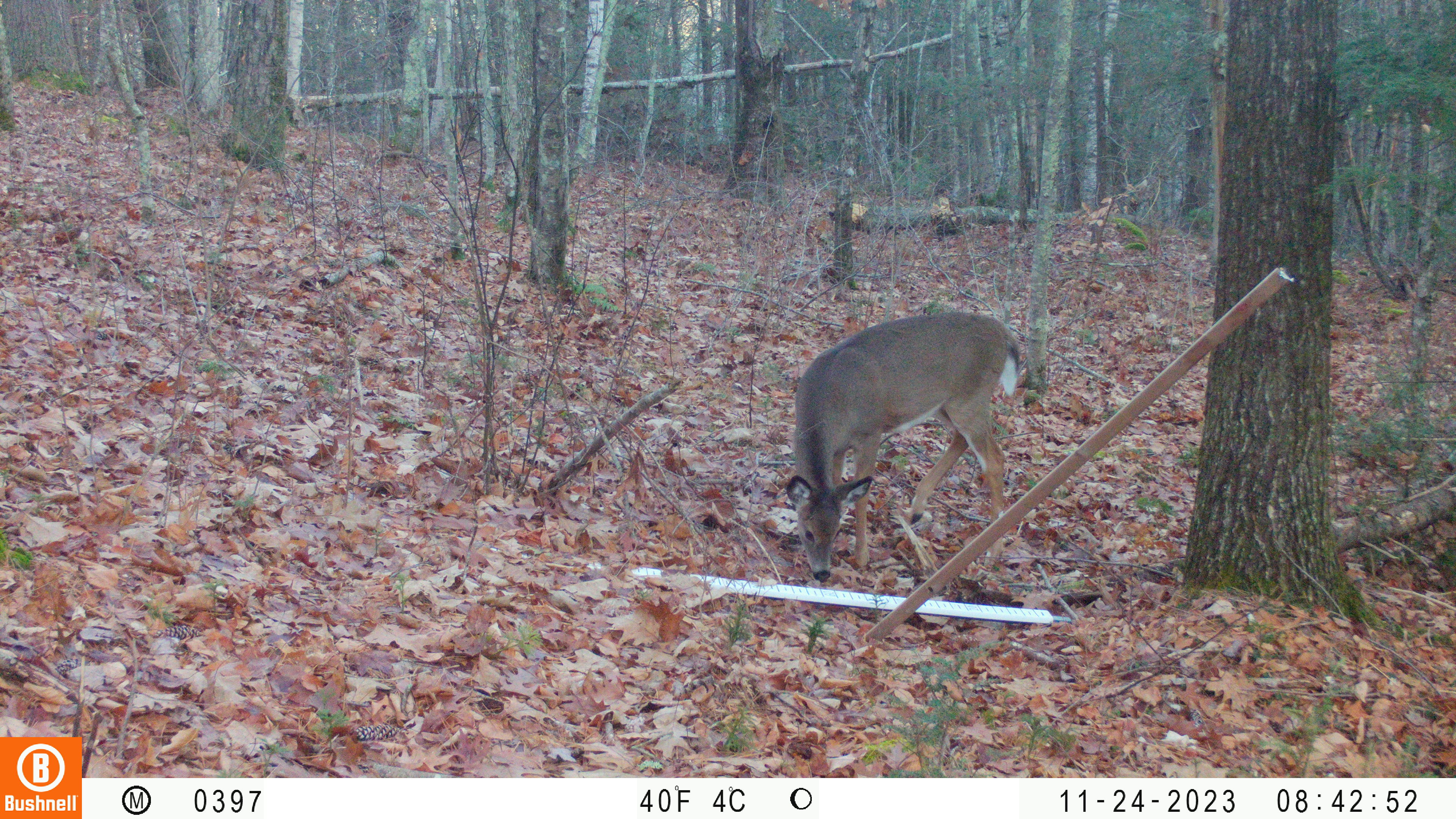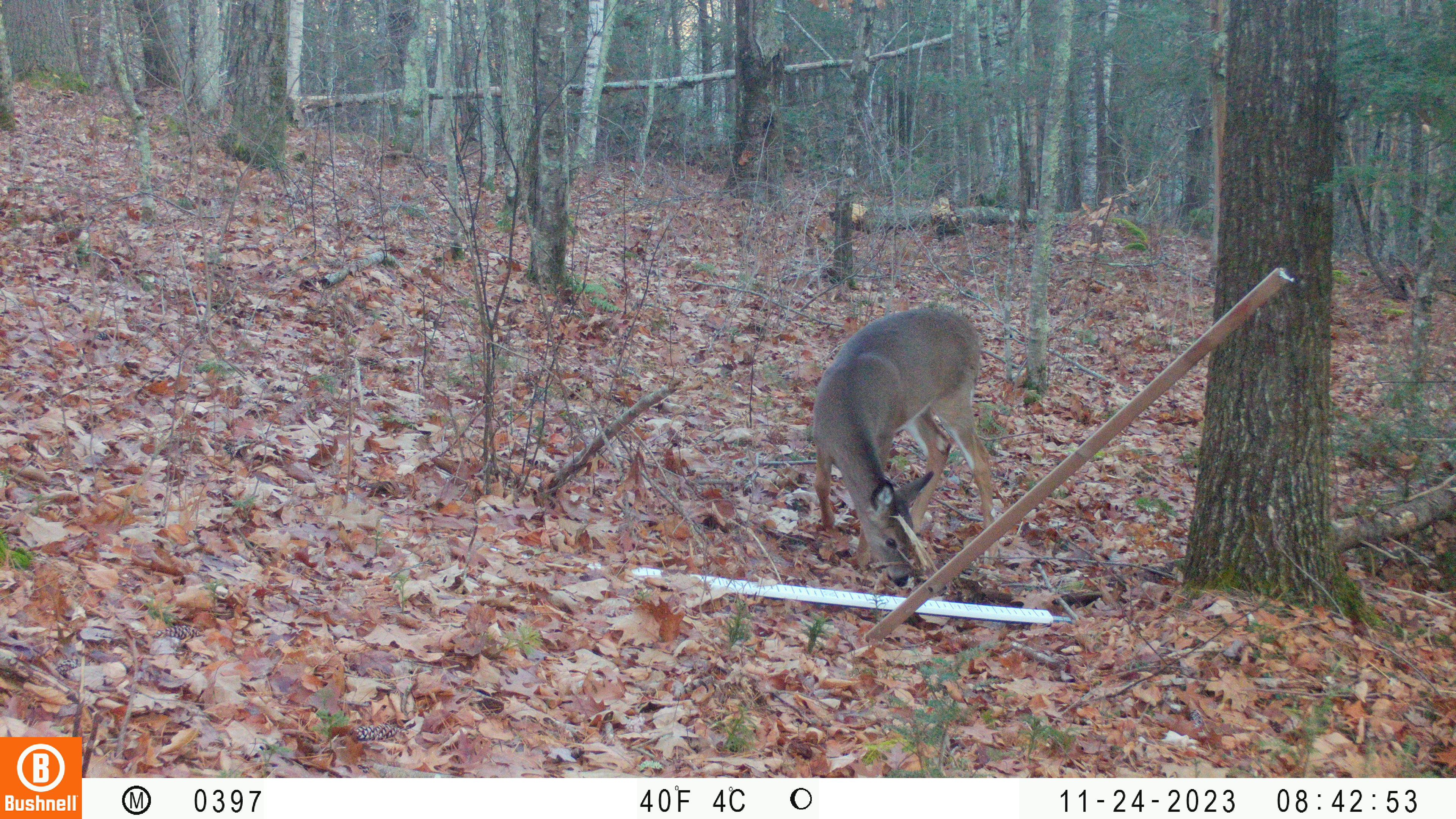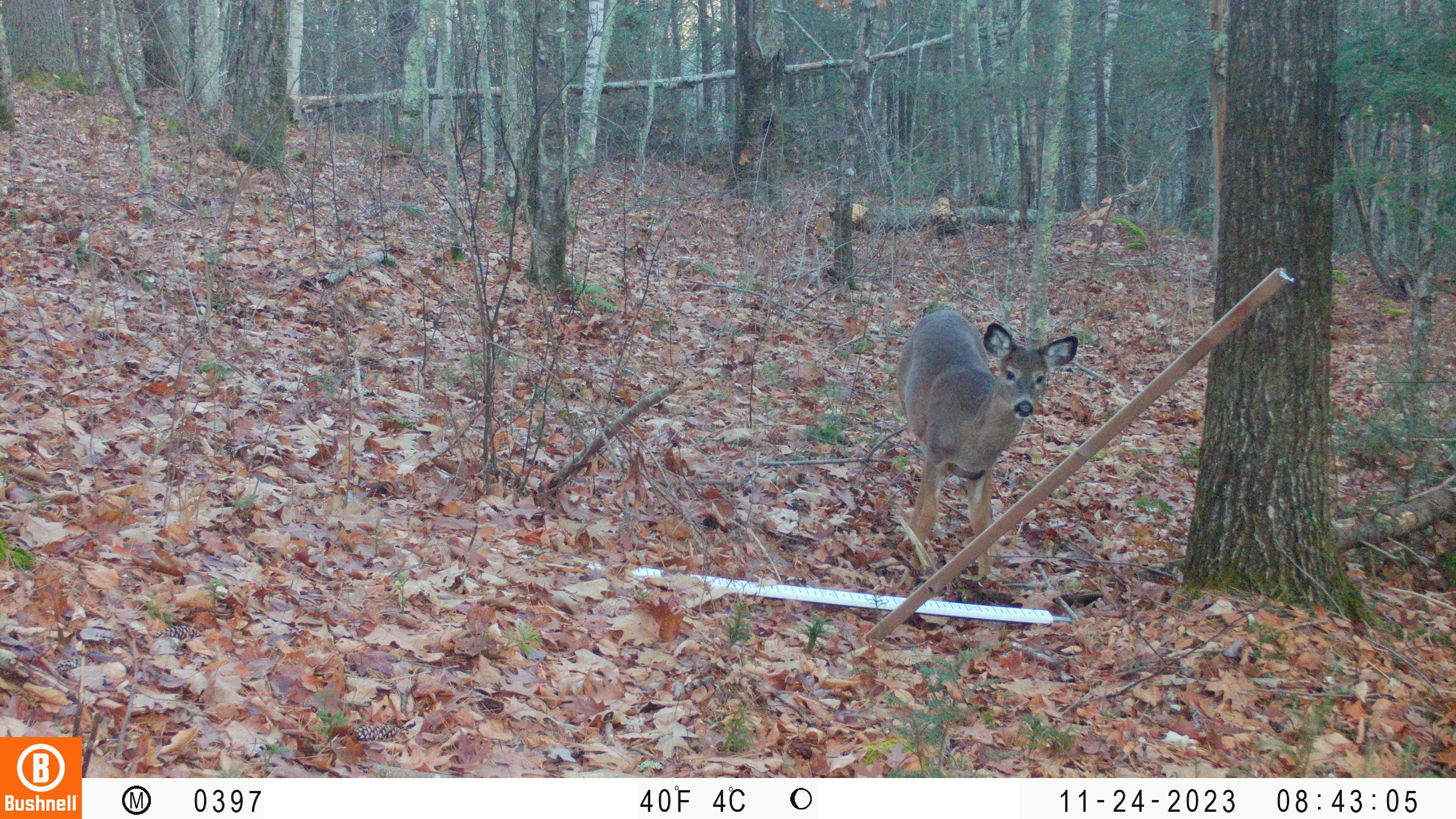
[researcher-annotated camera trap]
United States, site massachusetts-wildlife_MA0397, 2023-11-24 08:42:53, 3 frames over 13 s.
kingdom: Animalia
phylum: Chordata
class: Mammalia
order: Artiodactyla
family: Cervidae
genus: Odocoileus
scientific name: Odocoileus virginianus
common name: white-tailed deer